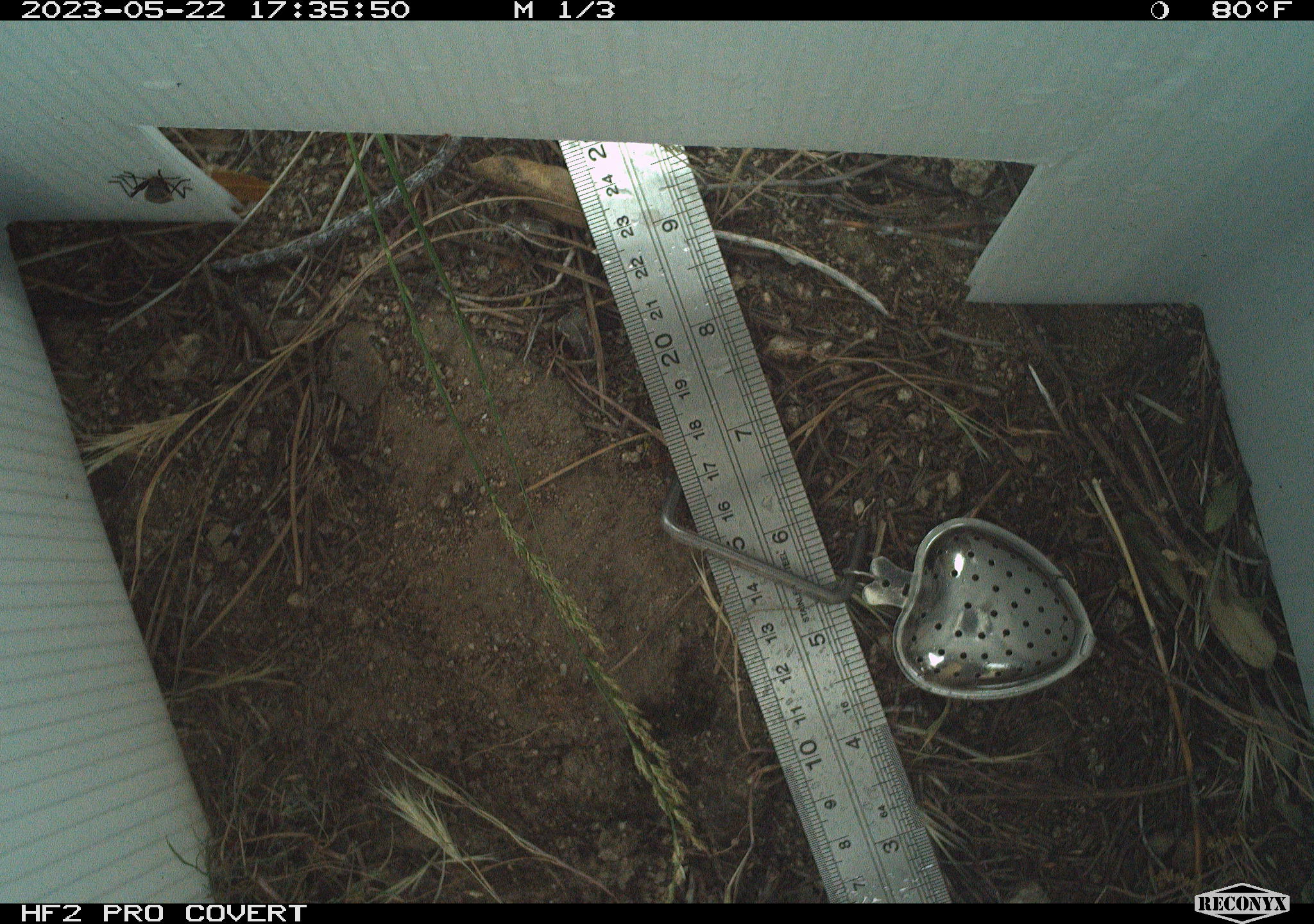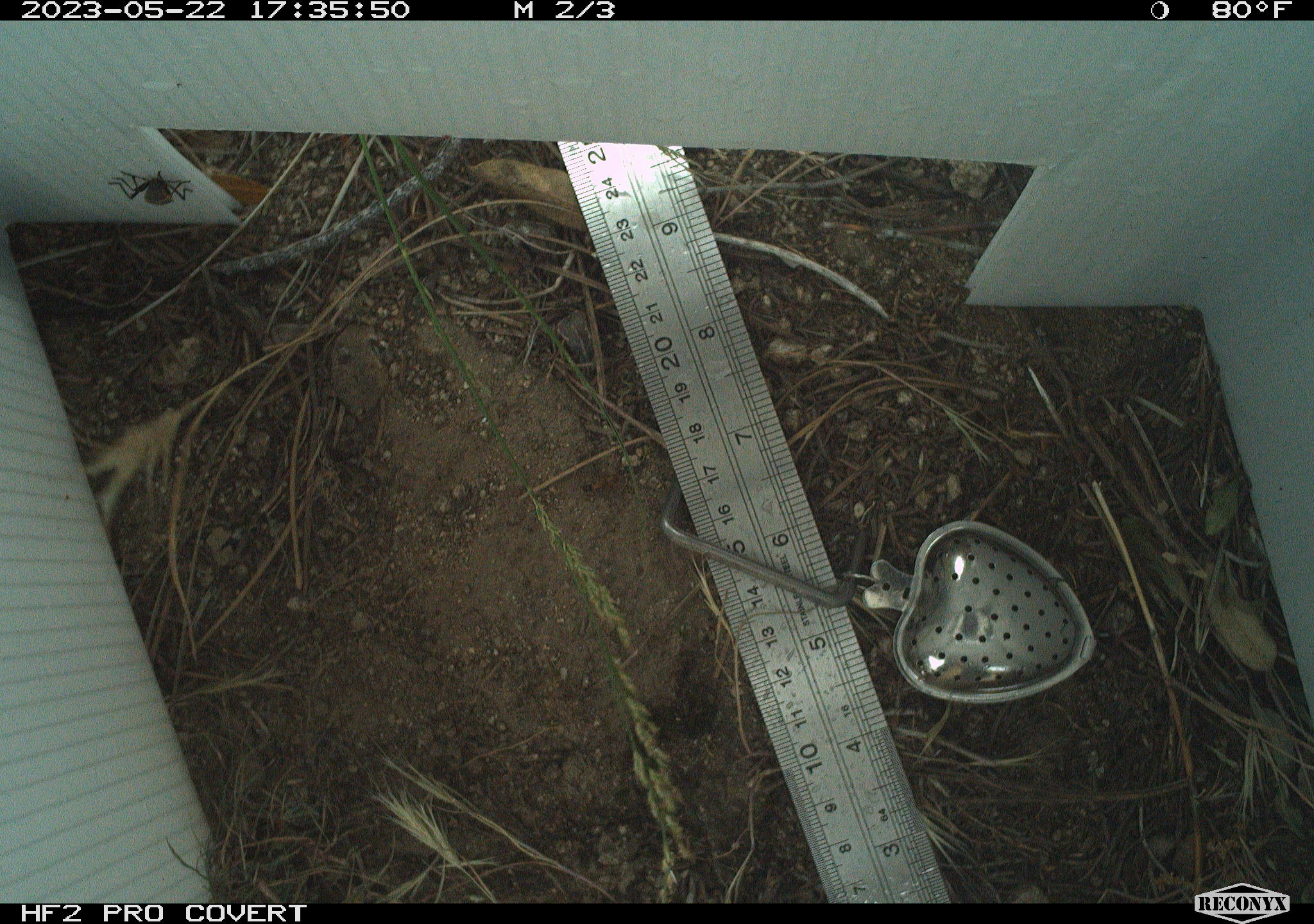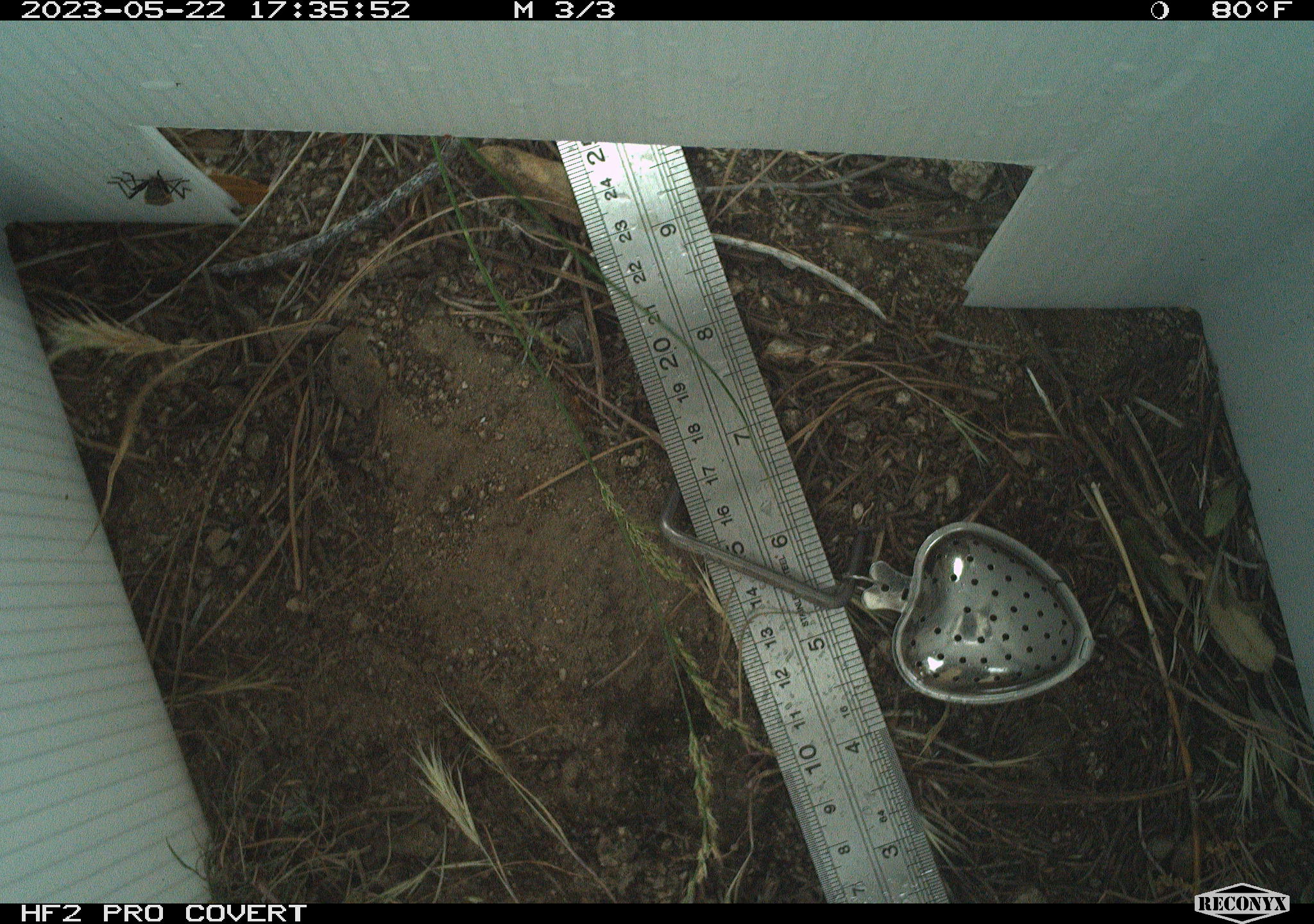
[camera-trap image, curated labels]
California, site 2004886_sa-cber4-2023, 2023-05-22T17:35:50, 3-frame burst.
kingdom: Animalia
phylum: Arthropoda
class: Insecta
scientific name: Insecta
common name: insect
Insect (Insecta).